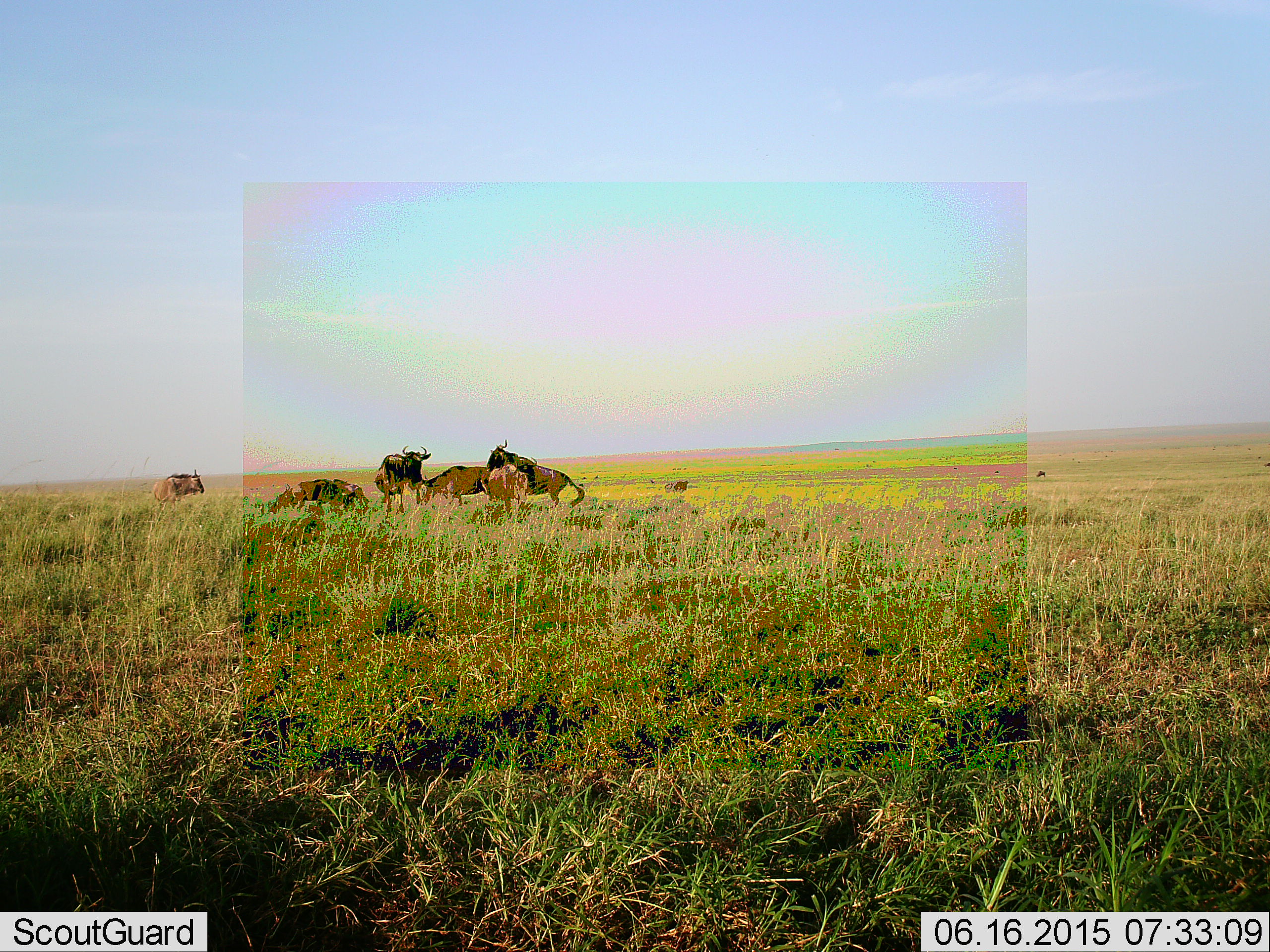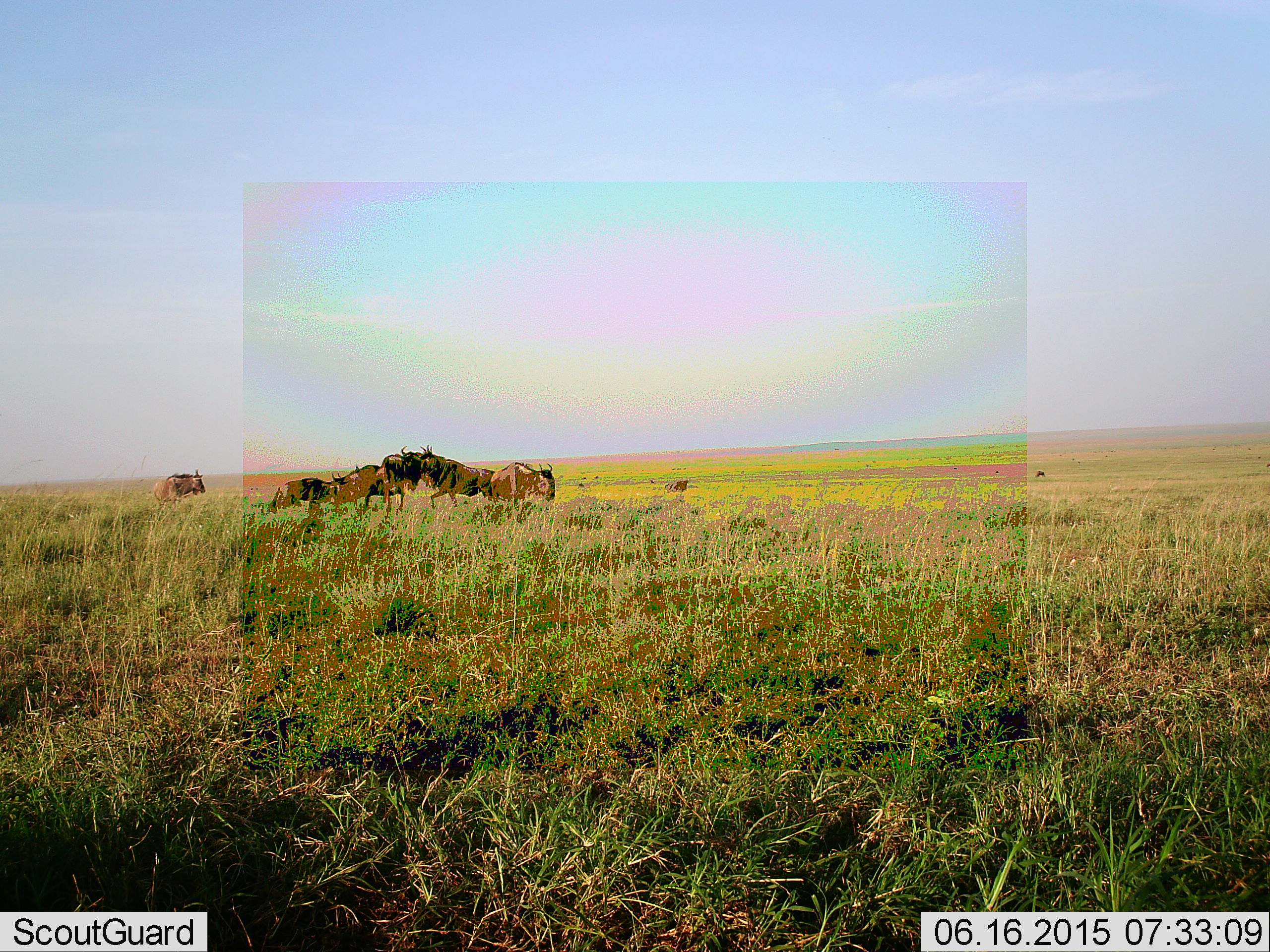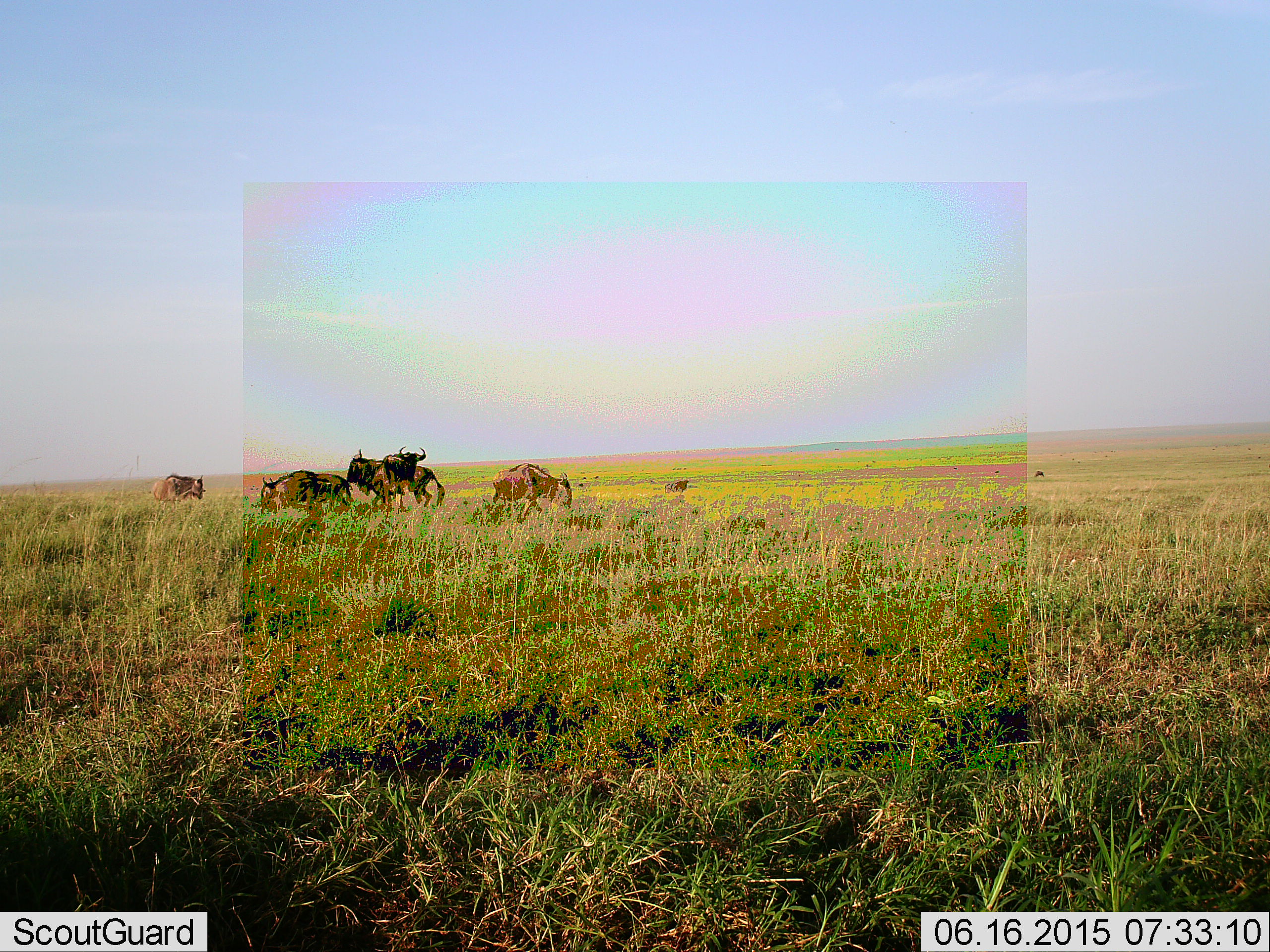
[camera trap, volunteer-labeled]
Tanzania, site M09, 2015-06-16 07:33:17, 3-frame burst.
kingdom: Animalia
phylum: Chordata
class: Mammalia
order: Artiodactyla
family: Bovidae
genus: Connochaetes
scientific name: Connochaetes taurinus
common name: blue wildebeest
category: wildebeest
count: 7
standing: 70%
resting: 10%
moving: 40%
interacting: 20%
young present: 0%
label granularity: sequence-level